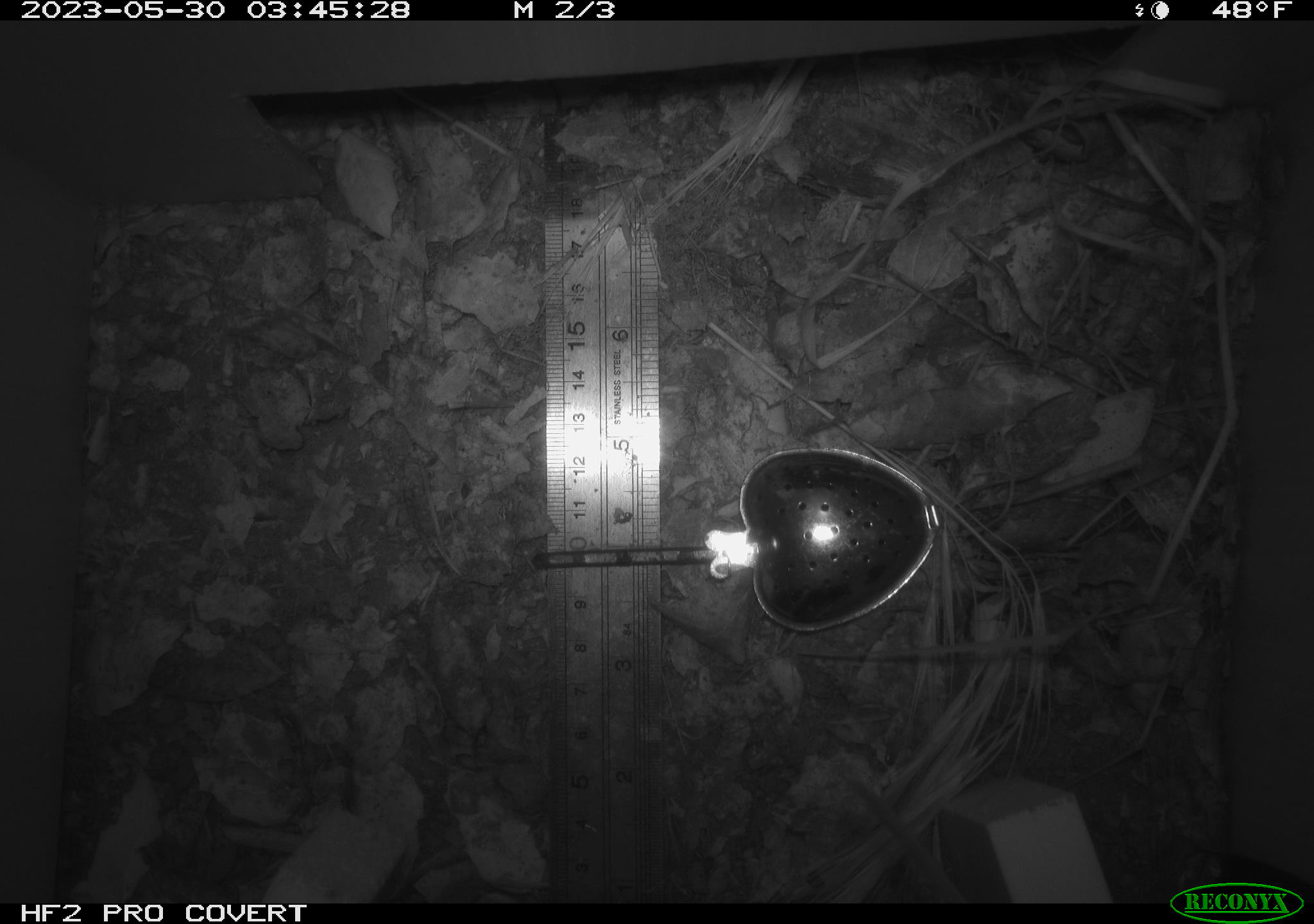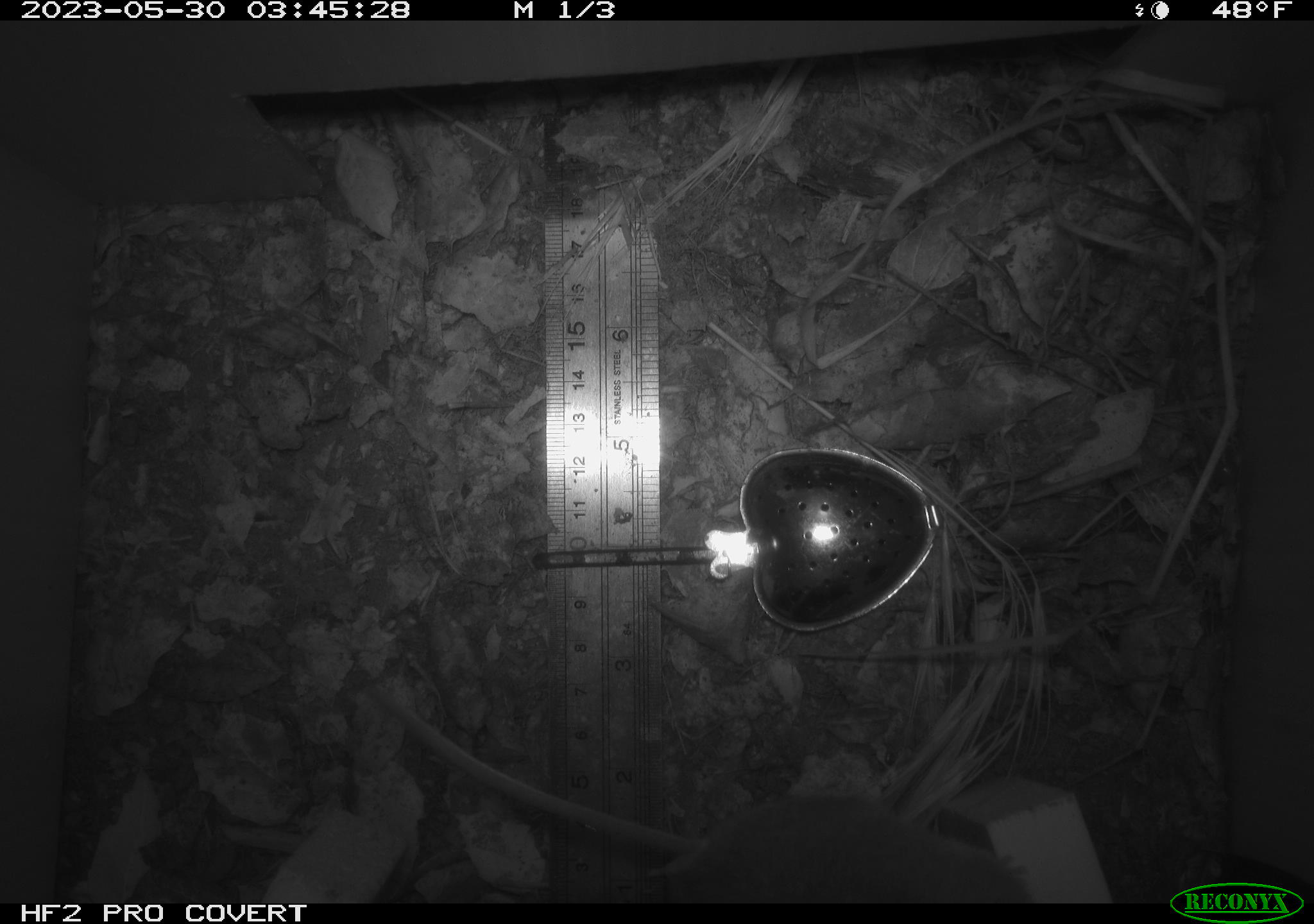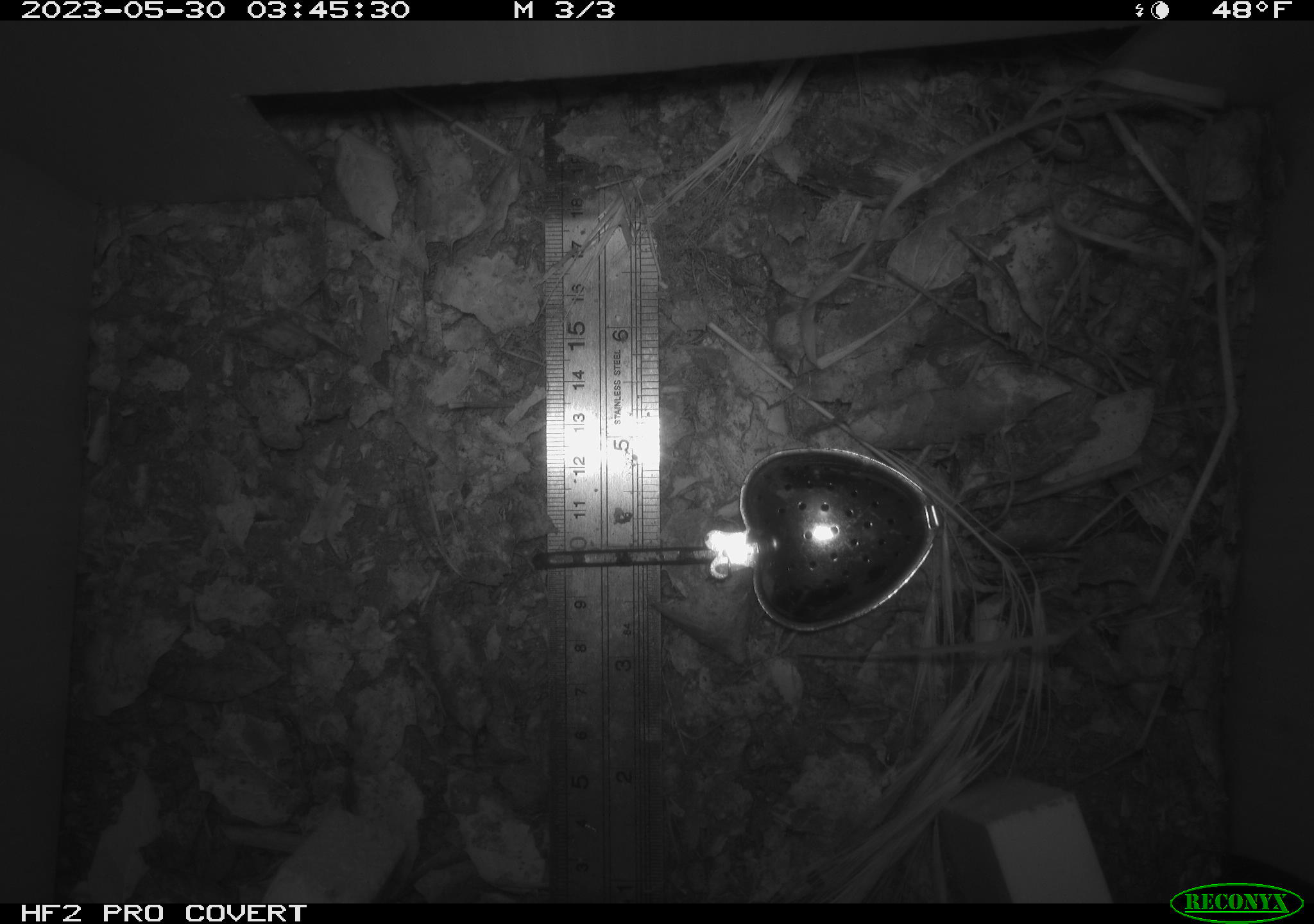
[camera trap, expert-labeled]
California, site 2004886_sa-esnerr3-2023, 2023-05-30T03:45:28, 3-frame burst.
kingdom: Animalia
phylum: Chordata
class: Mammalia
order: Rodentia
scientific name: Rodentia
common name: mouse species